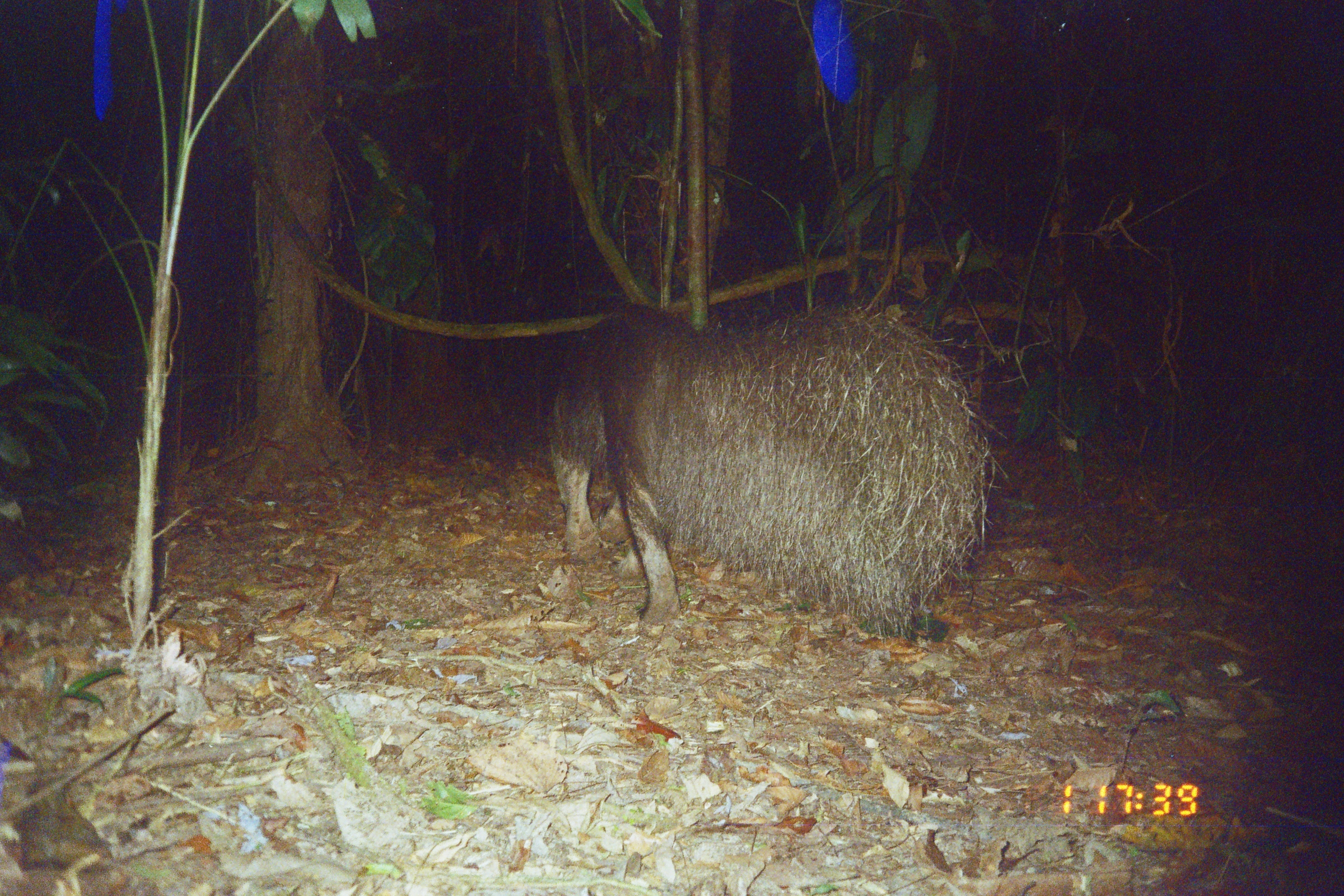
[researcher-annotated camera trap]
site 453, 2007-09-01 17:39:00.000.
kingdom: Animalia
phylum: Chordata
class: Mammalia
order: Pilosa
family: Myrmecophagidae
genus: Myrmecophaga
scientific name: Myrmecophaga tridactyla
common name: giant anteater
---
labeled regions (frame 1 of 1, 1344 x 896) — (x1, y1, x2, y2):
myrmecophaga tridactyla: (543, 299, 1002, 640)